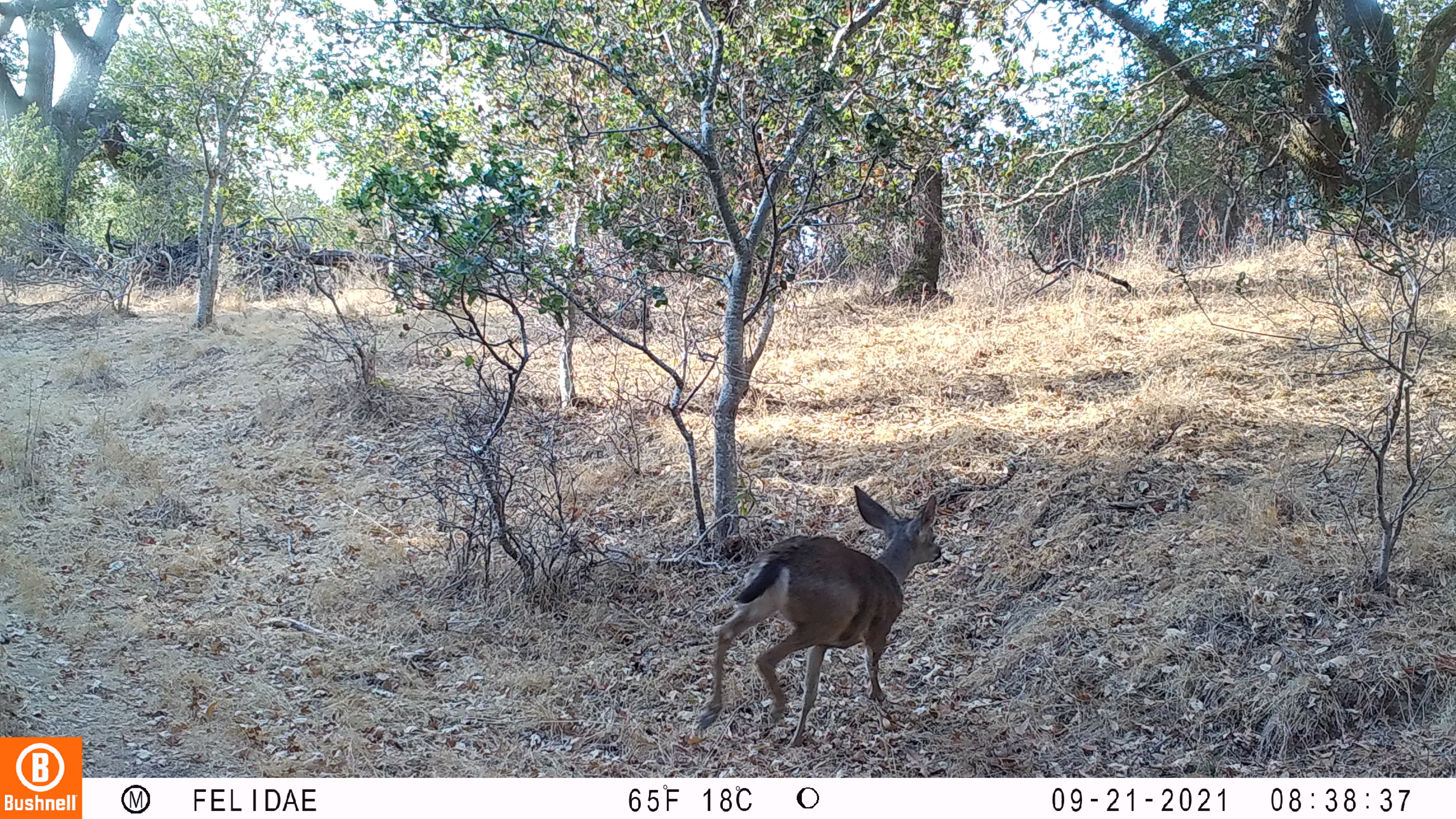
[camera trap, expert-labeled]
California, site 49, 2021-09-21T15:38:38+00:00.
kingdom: Animalia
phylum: Chordata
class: Mammalia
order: Artiodactyla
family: Cervidae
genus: Odocoileus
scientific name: Odocoileus hemionus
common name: mule deer